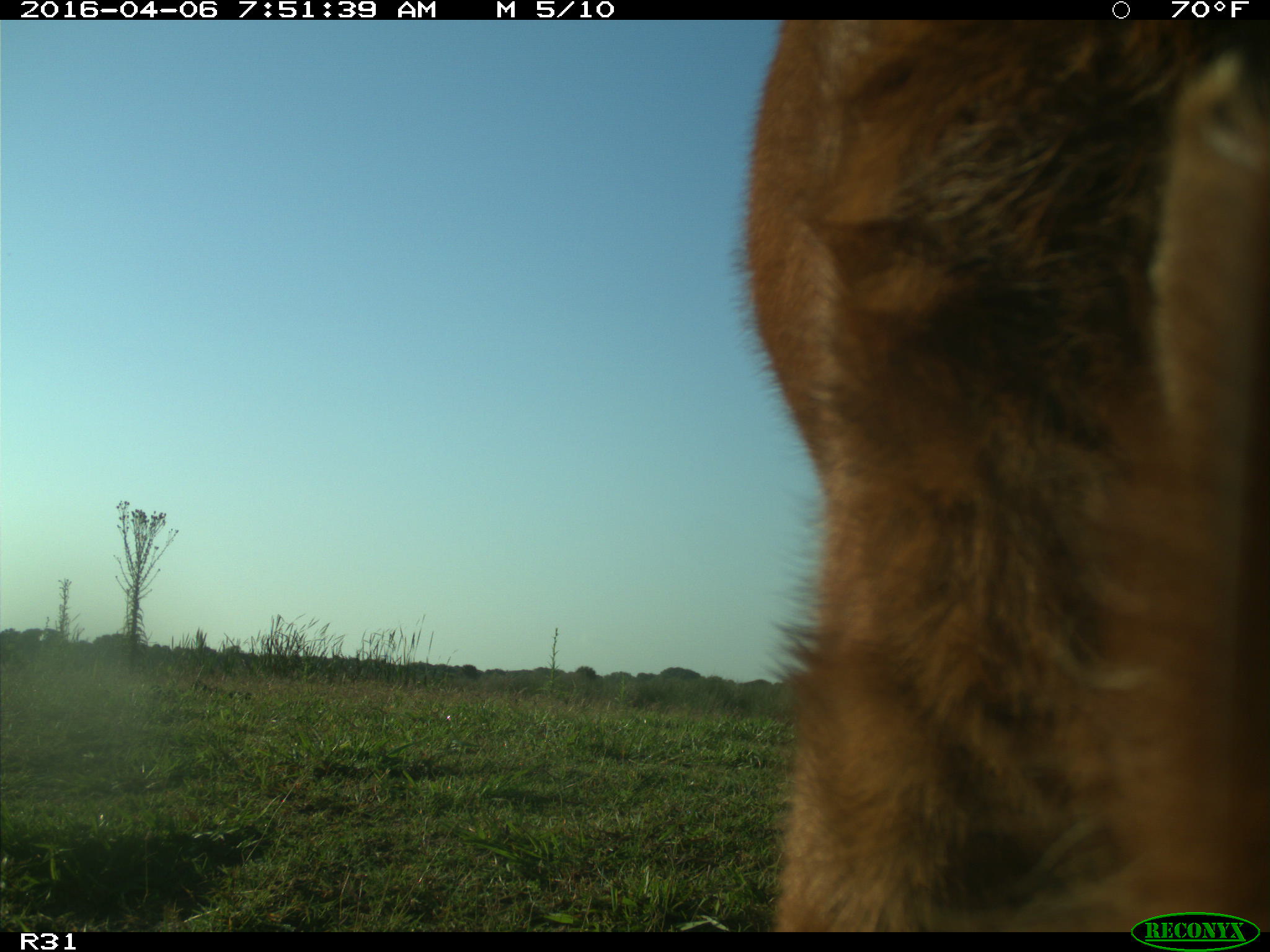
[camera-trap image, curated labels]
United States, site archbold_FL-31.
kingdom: Animalia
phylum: Chordata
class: Mammalia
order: Artiodactyla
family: Bovidae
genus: Bos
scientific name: Bos taurus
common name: domestic cow